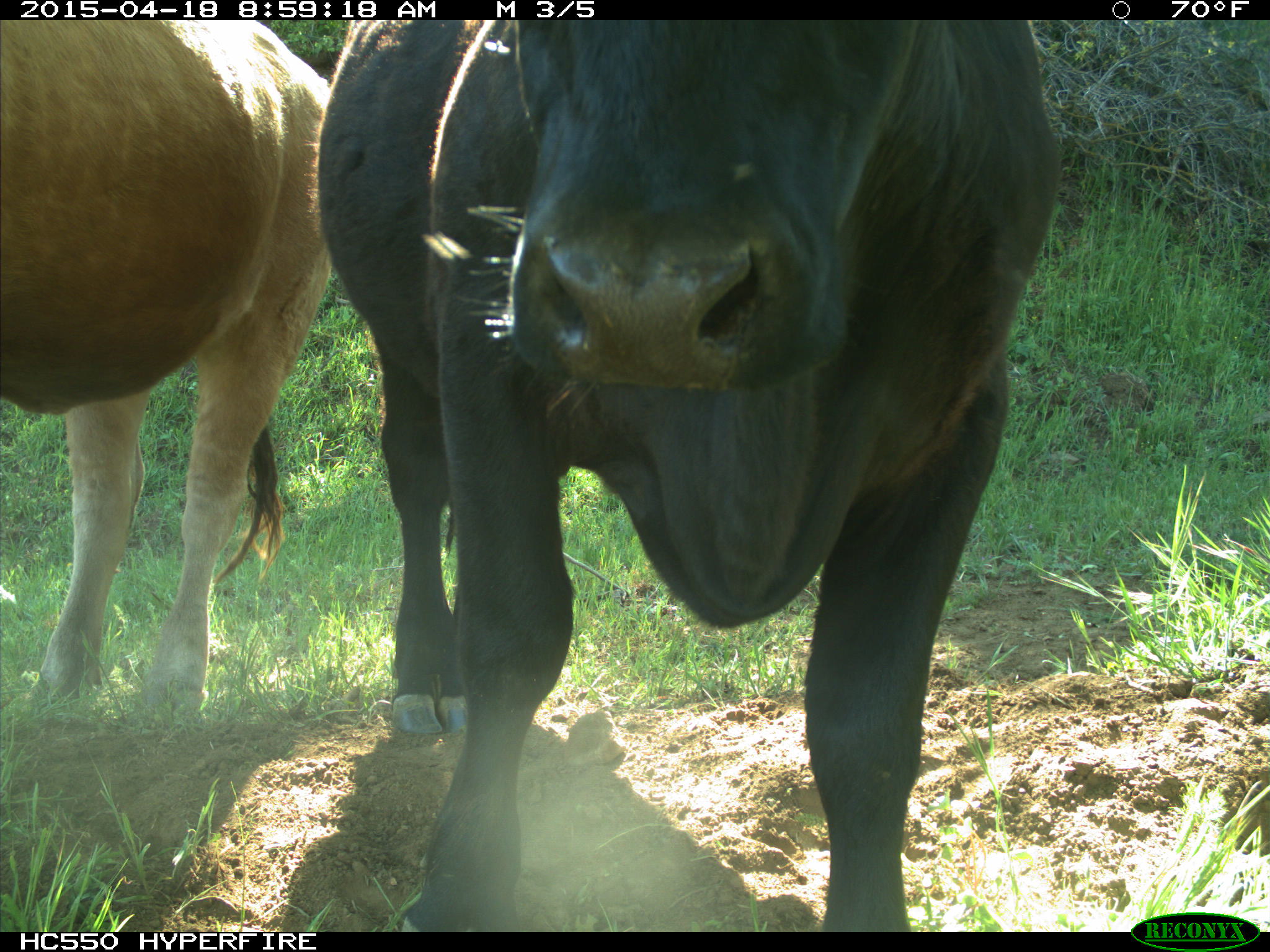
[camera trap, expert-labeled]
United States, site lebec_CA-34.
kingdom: Animalia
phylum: Chordata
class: Mammalia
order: Artiodactyla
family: Bovidae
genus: Bos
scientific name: Bos taurus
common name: domestic cow